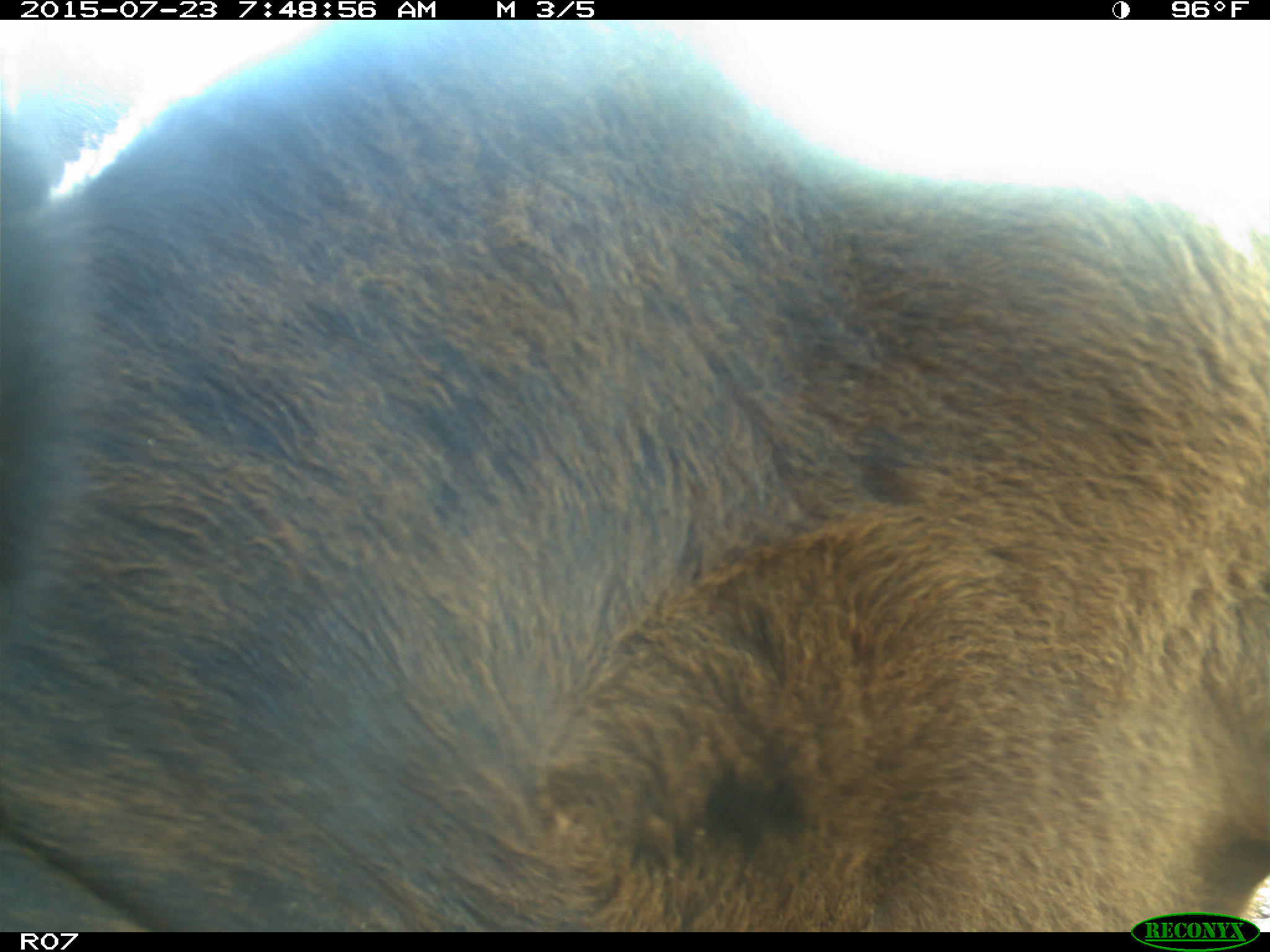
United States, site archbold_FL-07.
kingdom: Animalia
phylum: Chordata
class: Mammalia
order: Artiodactyla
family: Bovidae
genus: Bos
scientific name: Bos taurus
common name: domestic cow